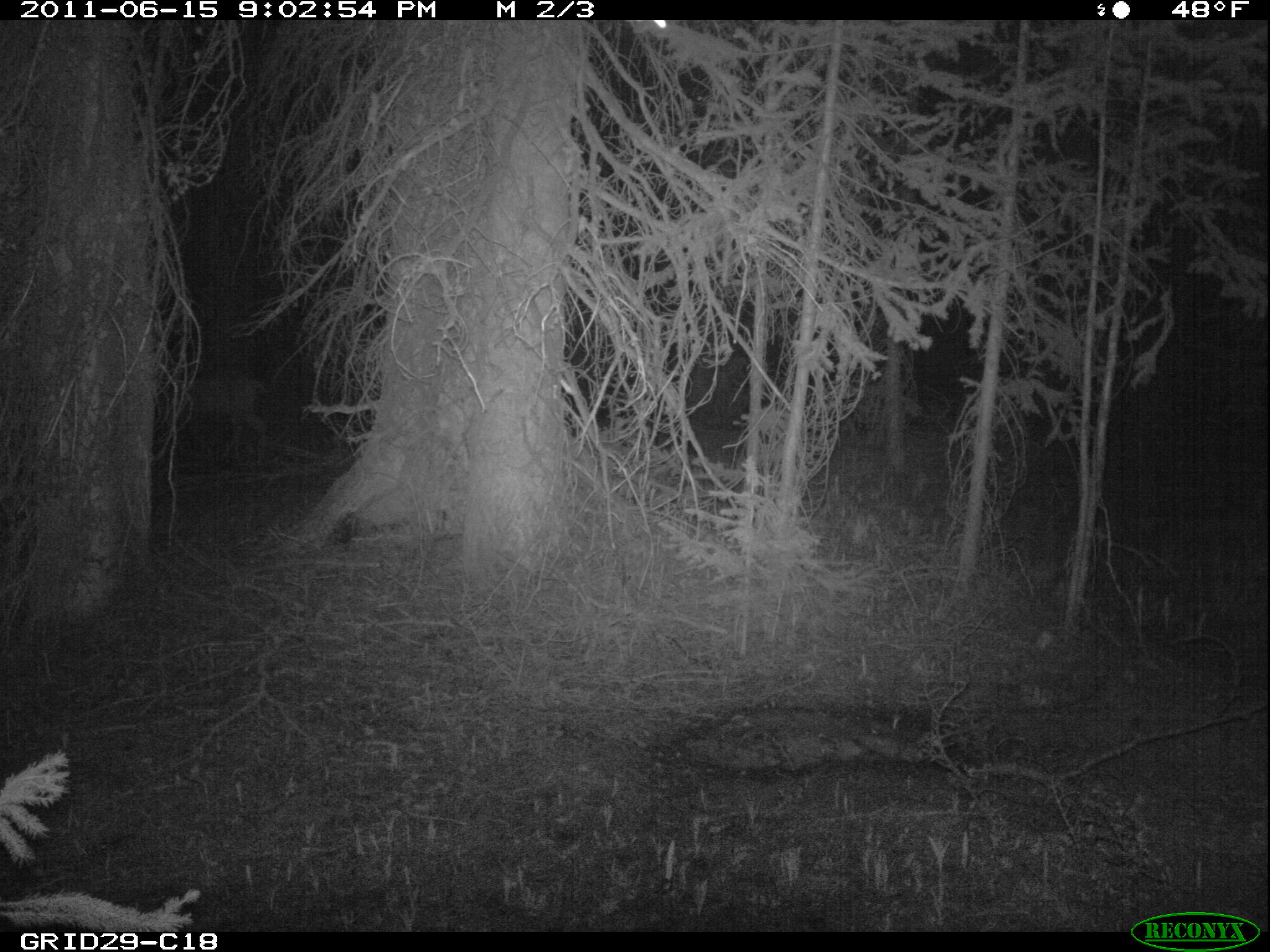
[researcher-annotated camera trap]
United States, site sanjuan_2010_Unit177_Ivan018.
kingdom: Animalia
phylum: Chordata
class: Mammalia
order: Artiodactyla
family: Cervidae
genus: Odocoileus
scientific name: Odocoileus hemionus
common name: mule deer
Odocoileus hemionus (mule deer).